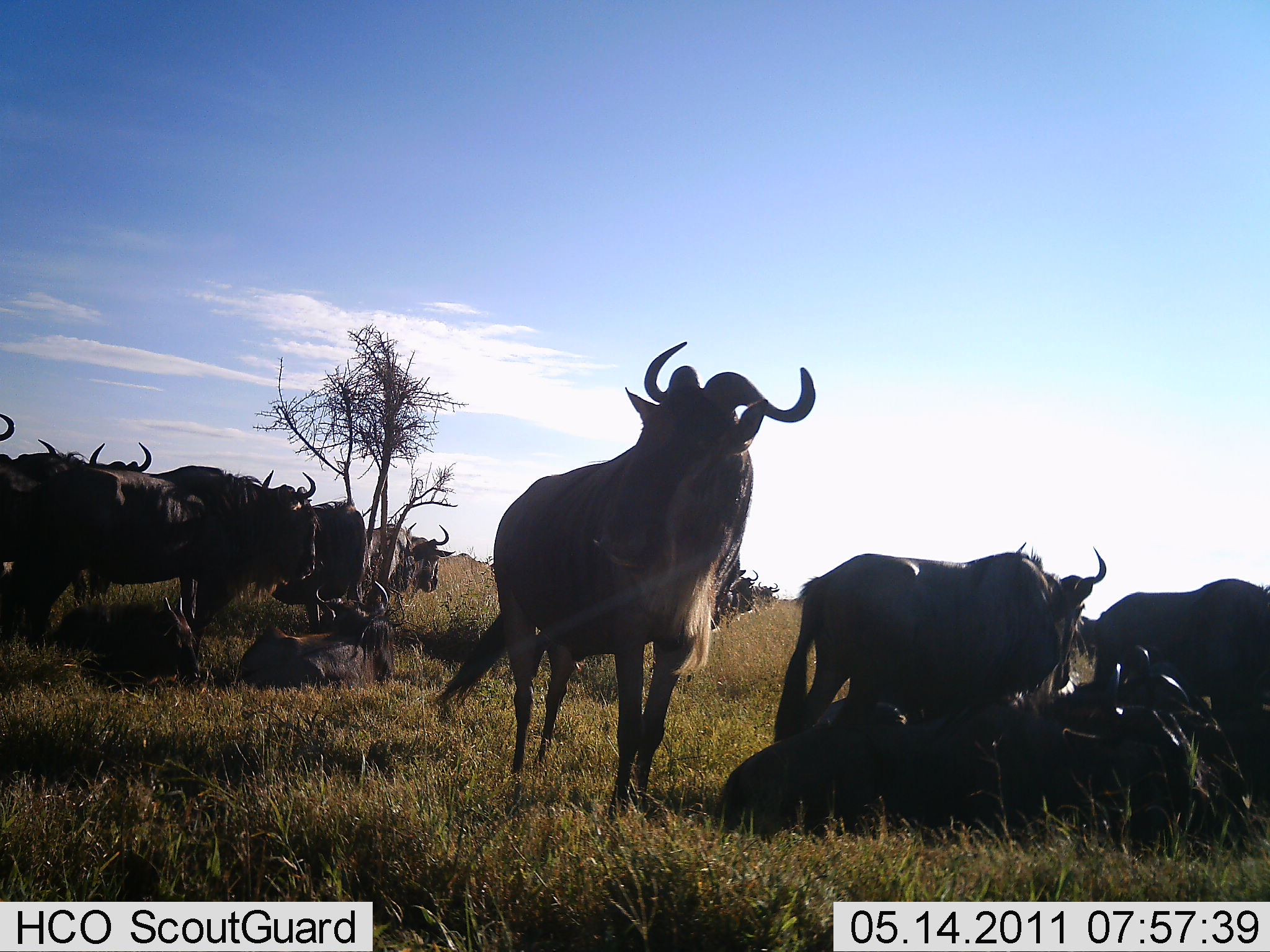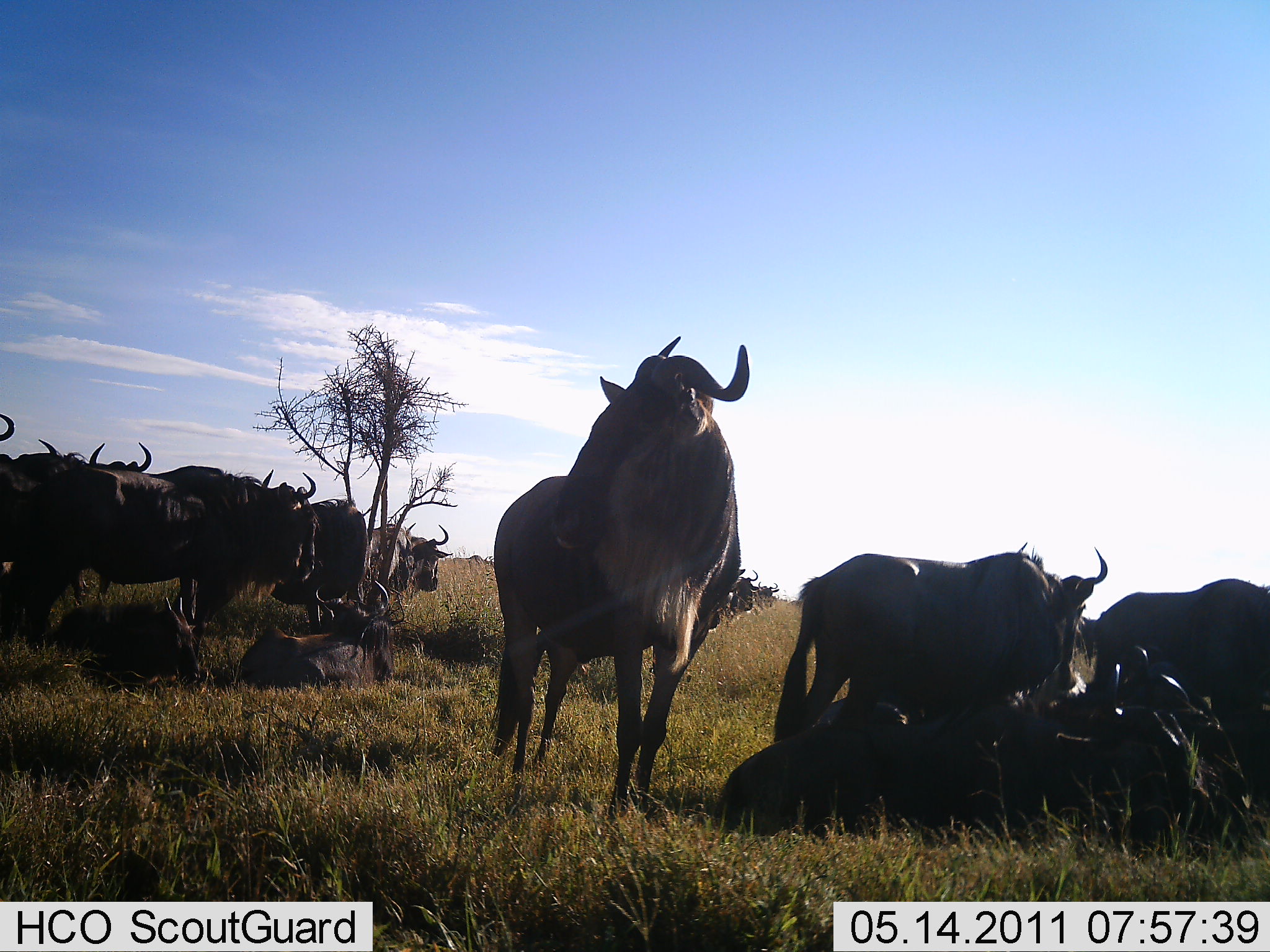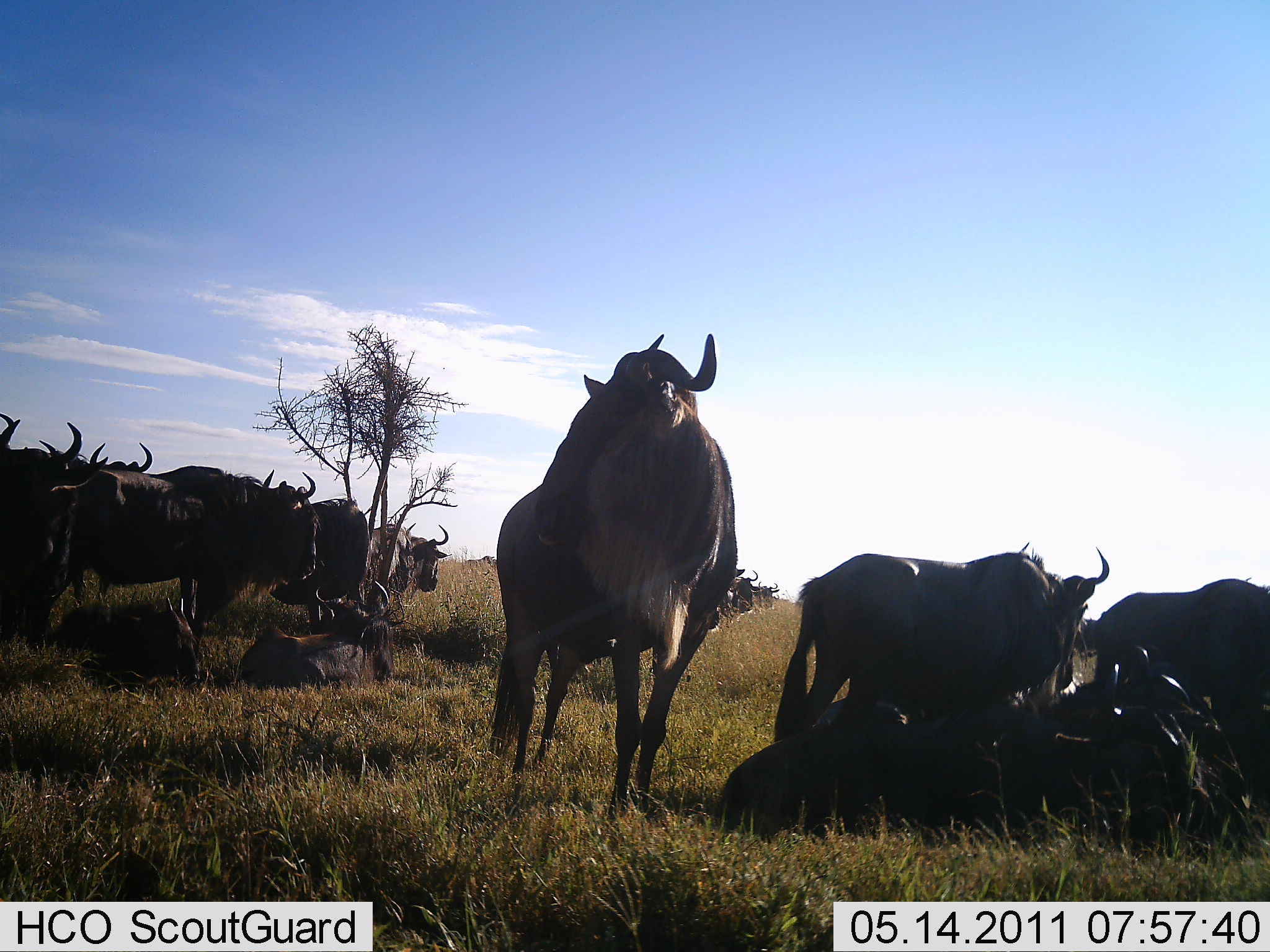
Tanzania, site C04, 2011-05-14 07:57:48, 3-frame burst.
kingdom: Animalia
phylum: Chordata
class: Mammalia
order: Artiodactyla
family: Bovidae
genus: Connochaetes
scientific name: Connochaetes taurinus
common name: blue wildebeest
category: wildebeest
Wildebeest (blue wildebeest) (Connochaetes taurinus), count 11-50. Behavior (volunteer vote fractions): standing 100%, resting 100%, moving 10%, interacting 20%. Young present (vote fraction): 10%. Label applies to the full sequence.